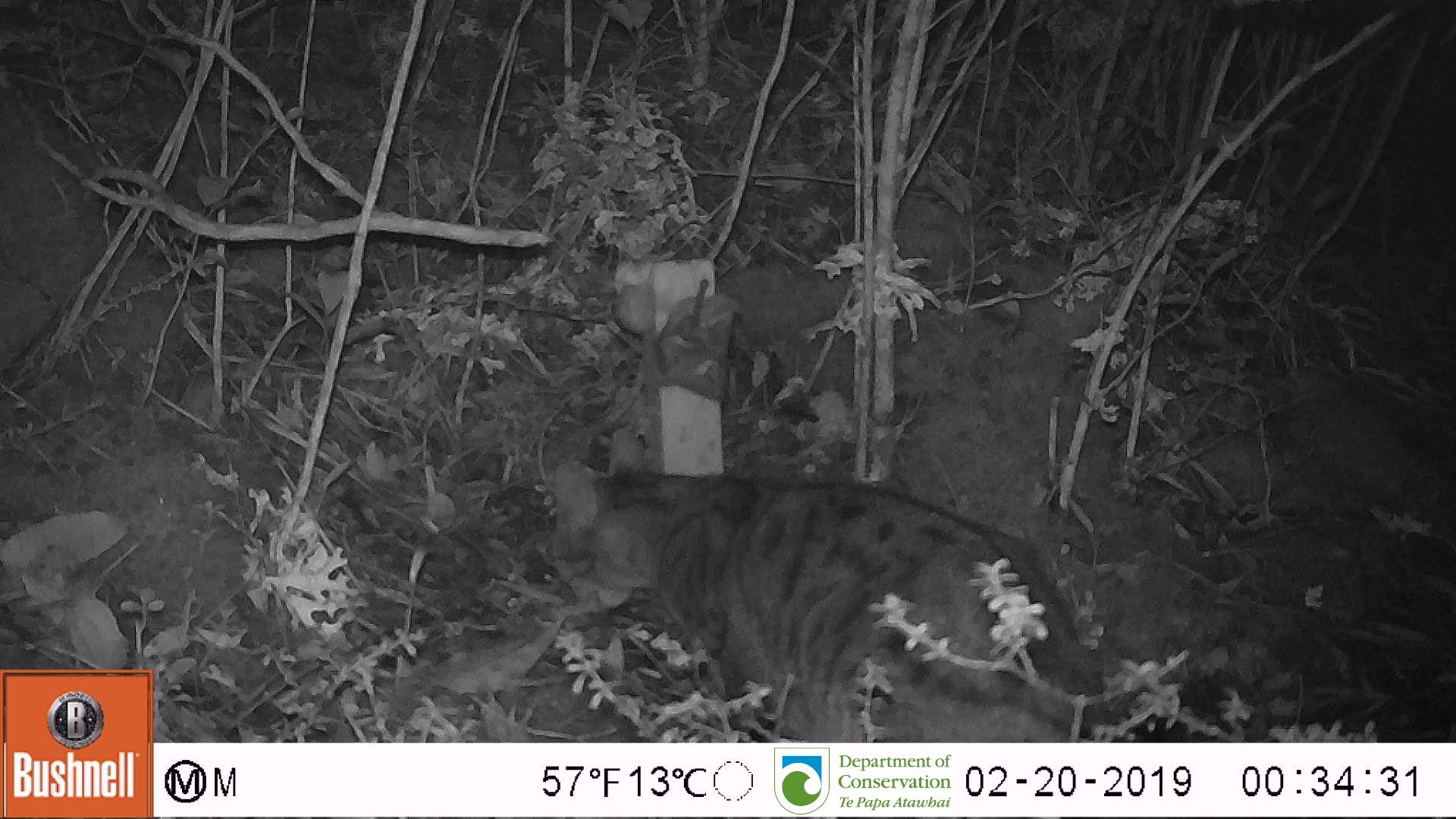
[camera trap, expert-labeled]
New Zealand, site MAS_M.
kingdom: Animalia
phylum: Chordata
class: Mammalia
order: Carnivora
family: Felidae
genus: Felis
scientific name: Felis catus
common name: domestic cat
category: cat